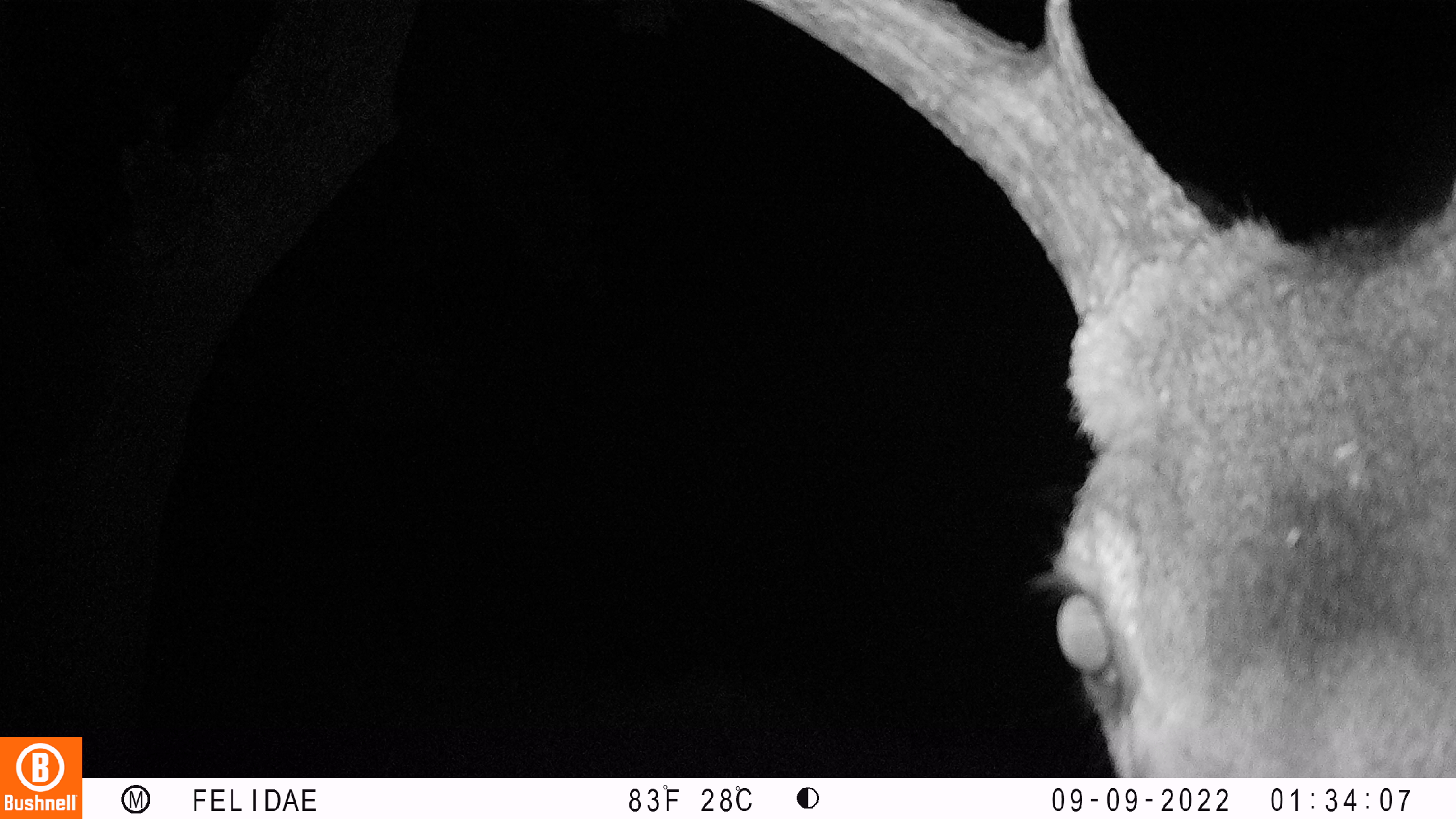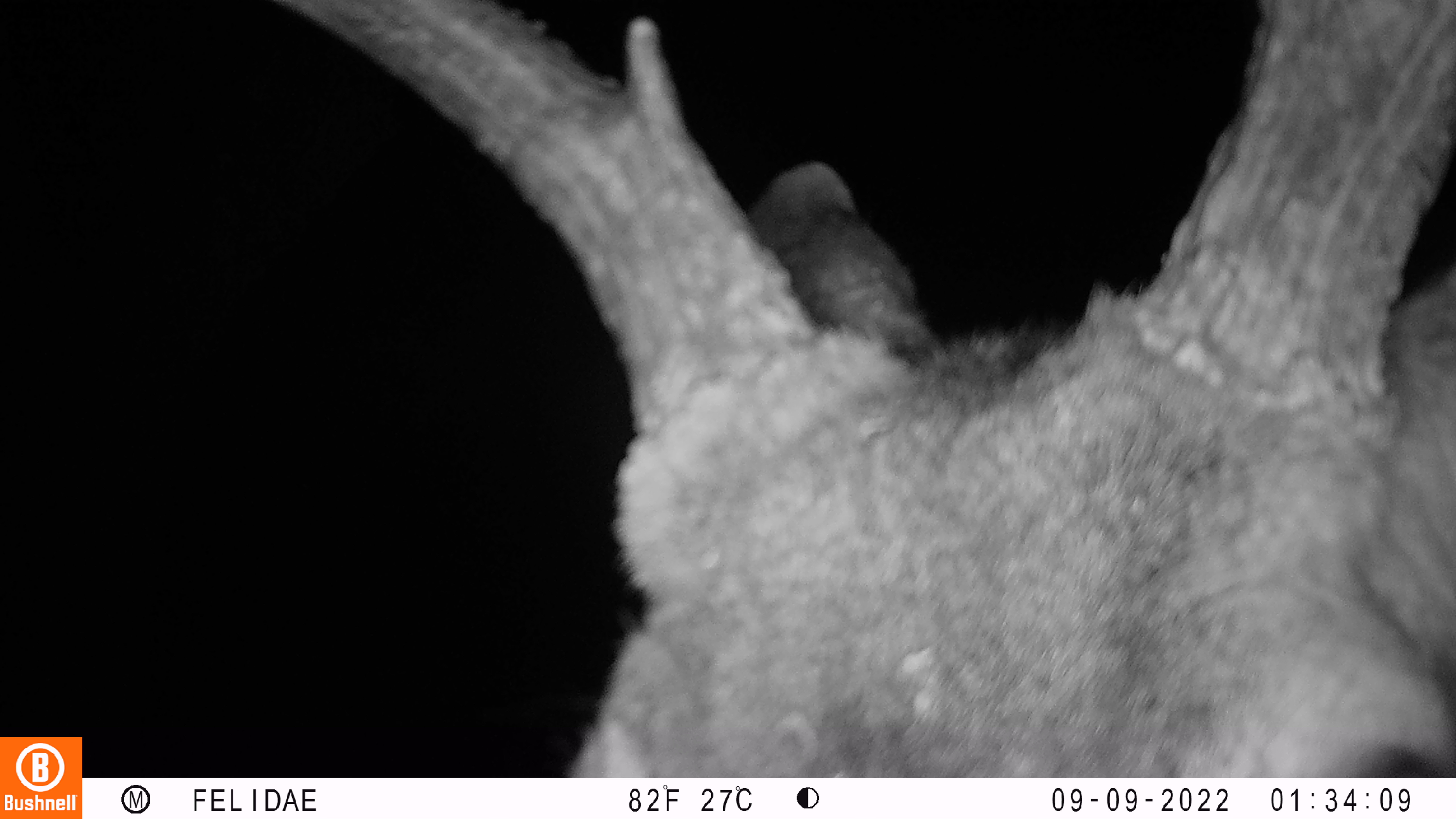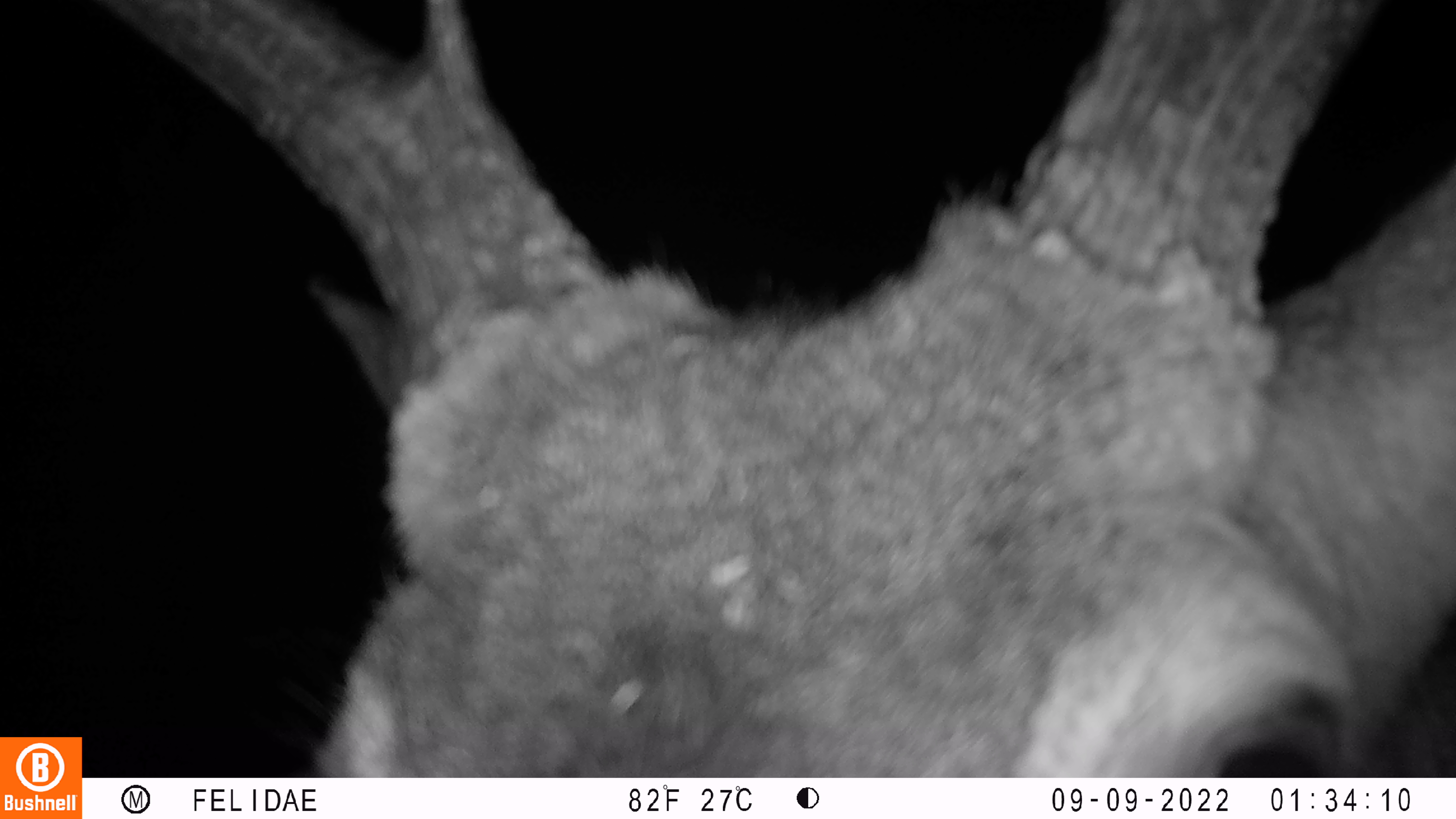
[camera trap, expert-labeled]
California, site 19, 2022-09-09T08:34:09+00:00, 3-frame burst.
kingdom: Animalia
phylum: Chordata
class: Mammalia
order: Artiodactyla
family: Cervidae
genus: Odocoileus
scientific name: Odocoileus hemionus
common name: mule deer